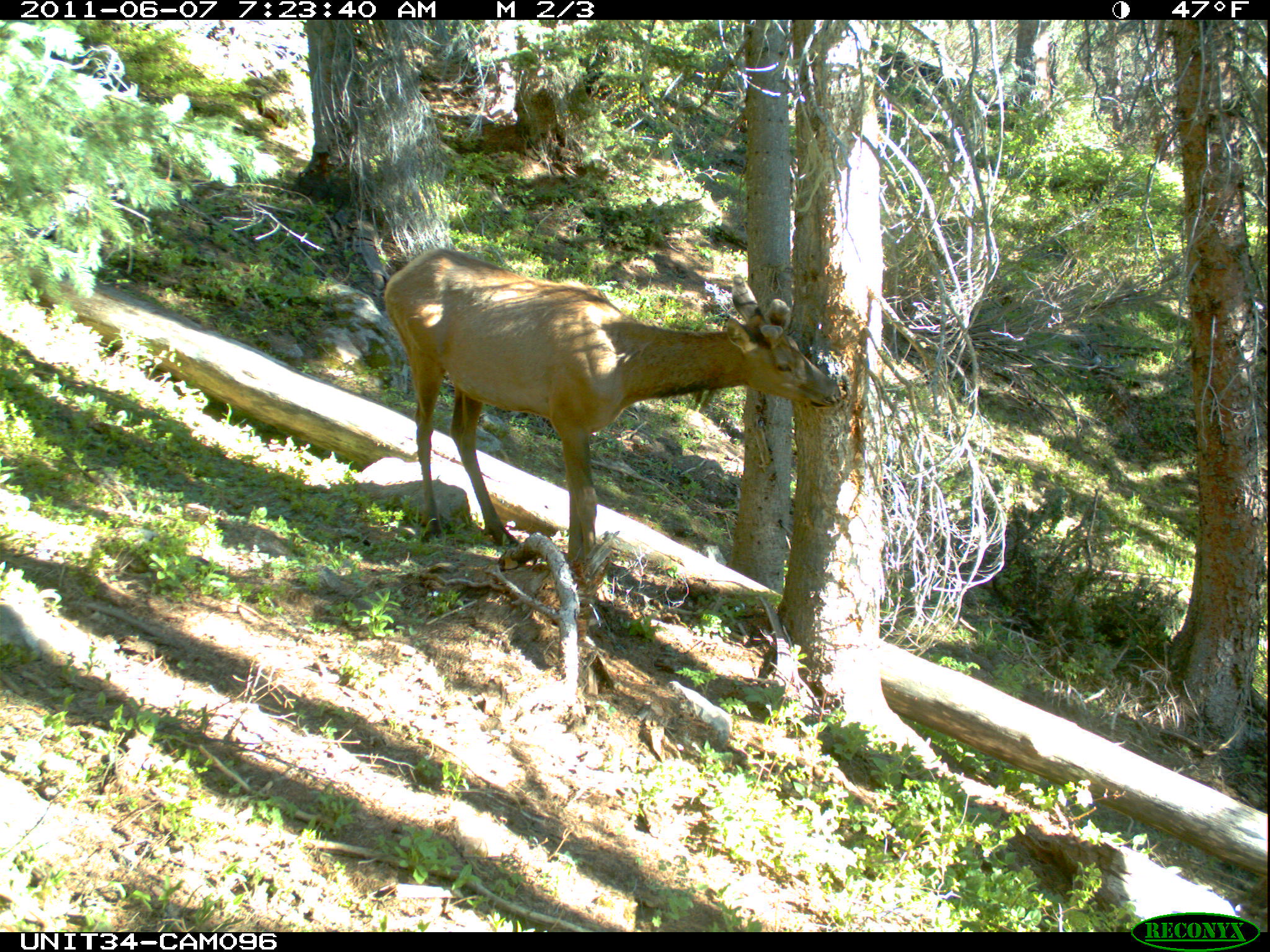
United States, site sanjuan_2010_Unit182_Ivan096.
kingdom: Animalia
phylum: Chordata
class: Mammalia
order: Artiodactyla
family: Cervidae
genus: Cervus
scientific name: Cervus elaphus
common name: red deer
Cervus elaphus (red deer).